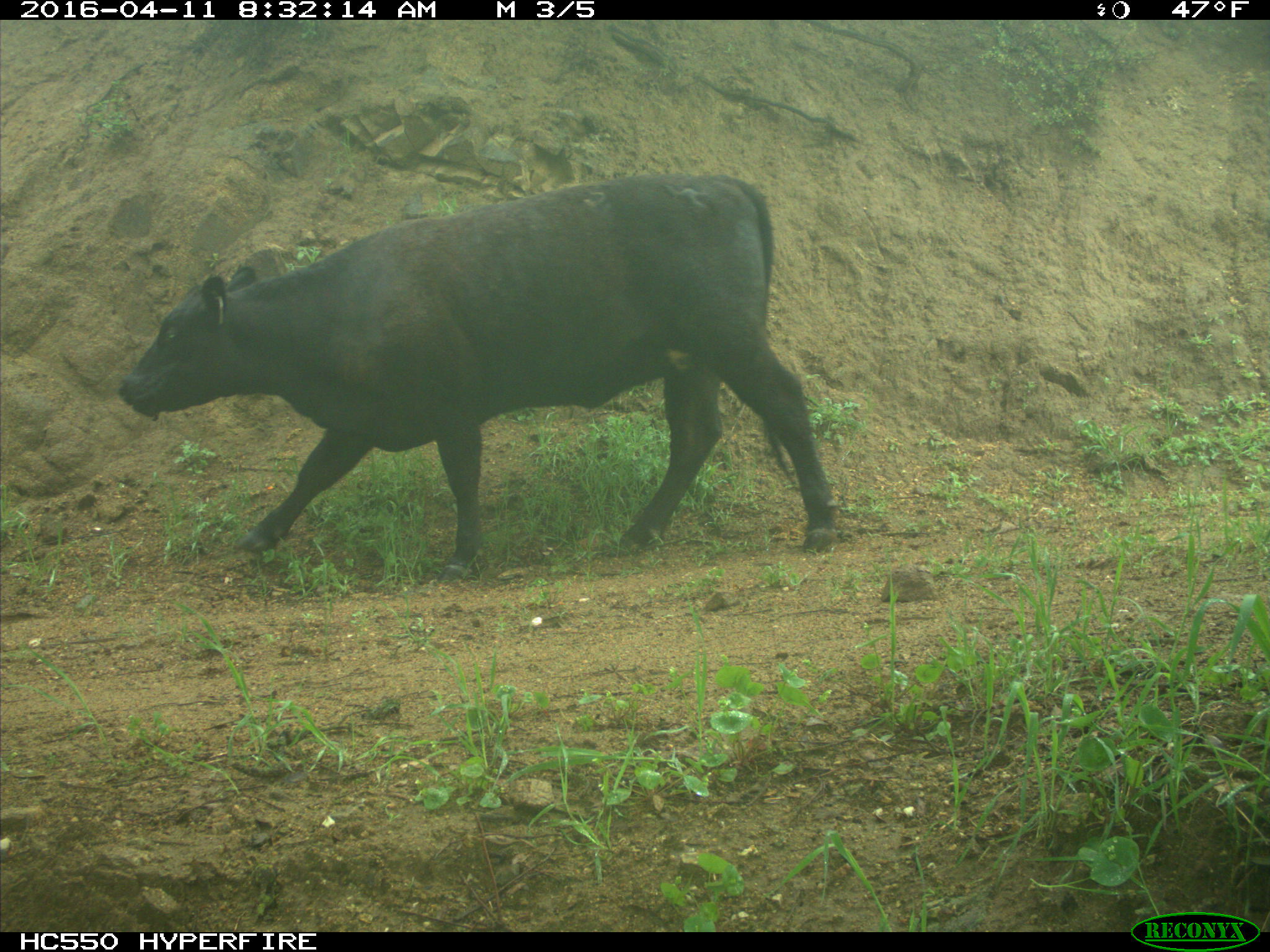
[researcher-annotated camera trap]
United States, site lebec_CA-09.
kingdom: Animalia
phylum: Chordata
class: Mammalia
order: Artiodactyla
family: Bovidae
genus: Bos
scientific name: Bos taurus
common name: domestic cow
Bos taurus (domestic cow).